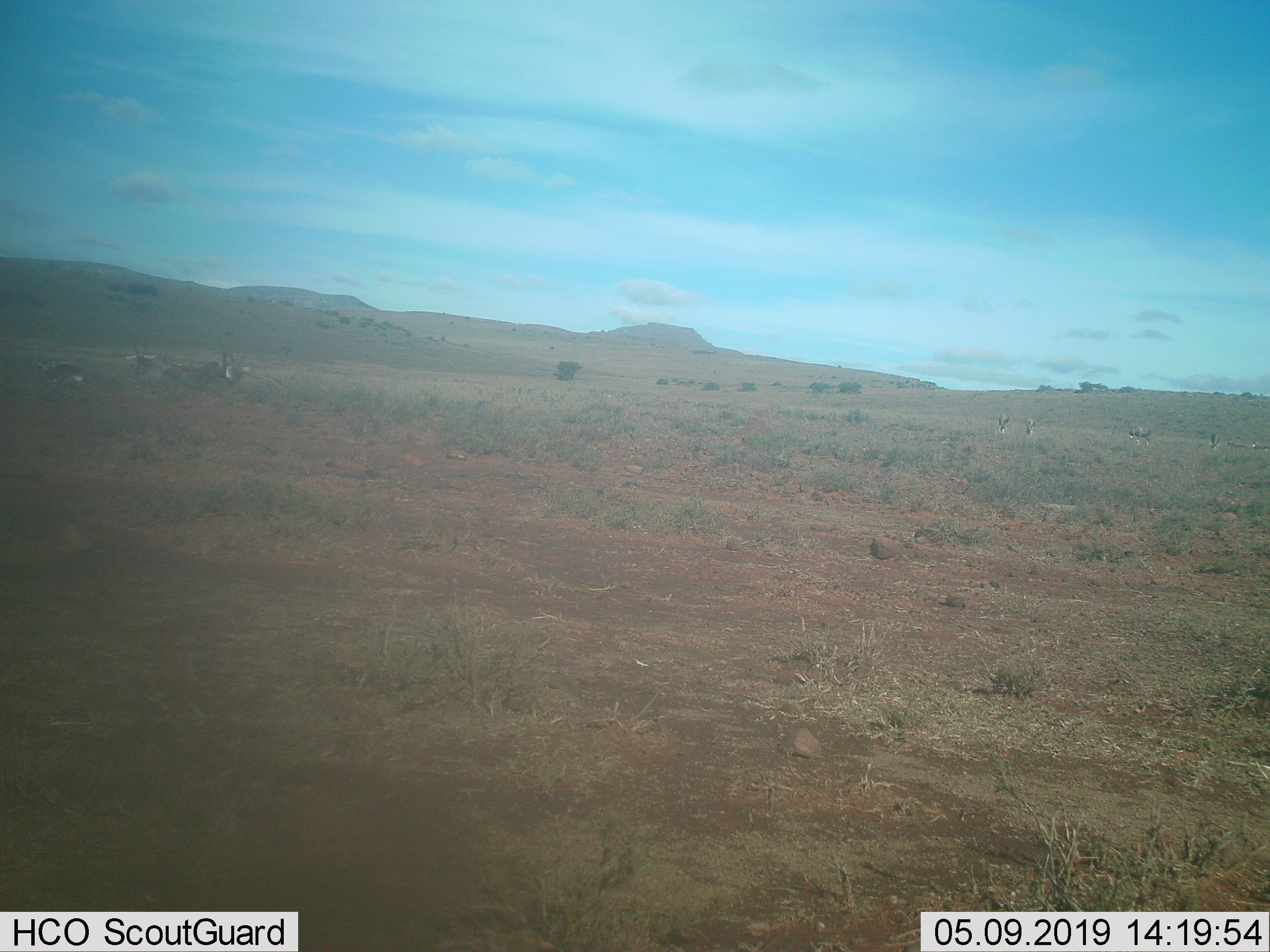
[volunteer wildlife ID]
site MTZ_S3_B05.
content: unidentified animal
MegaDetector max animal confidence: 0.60